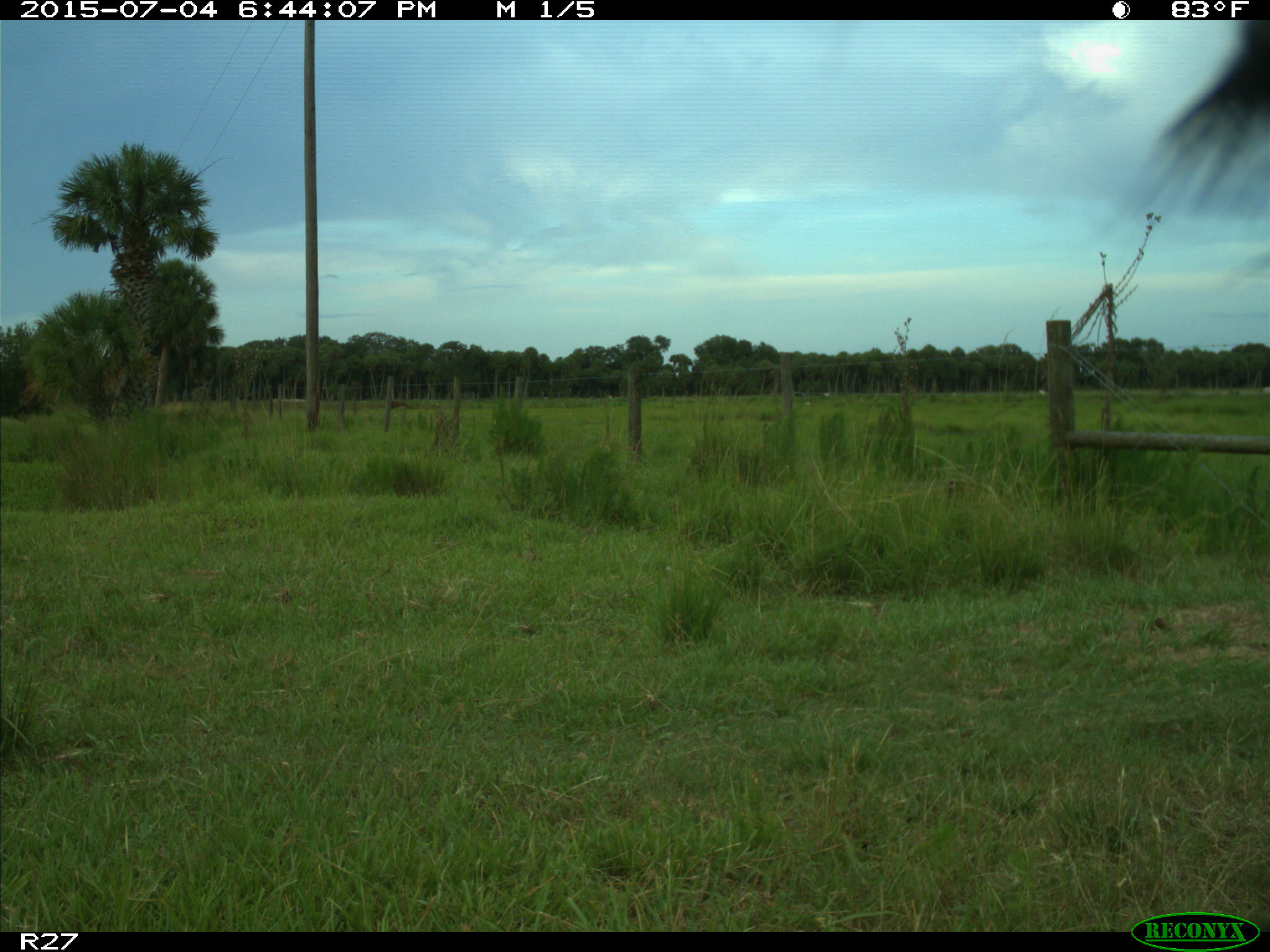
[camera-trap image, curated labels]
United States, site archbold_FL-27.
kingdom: Animalia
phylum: Chordata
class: Mammalia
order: Artiodactyla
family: Bovidae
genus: Bos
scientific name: Bos taurus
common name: domestic cow